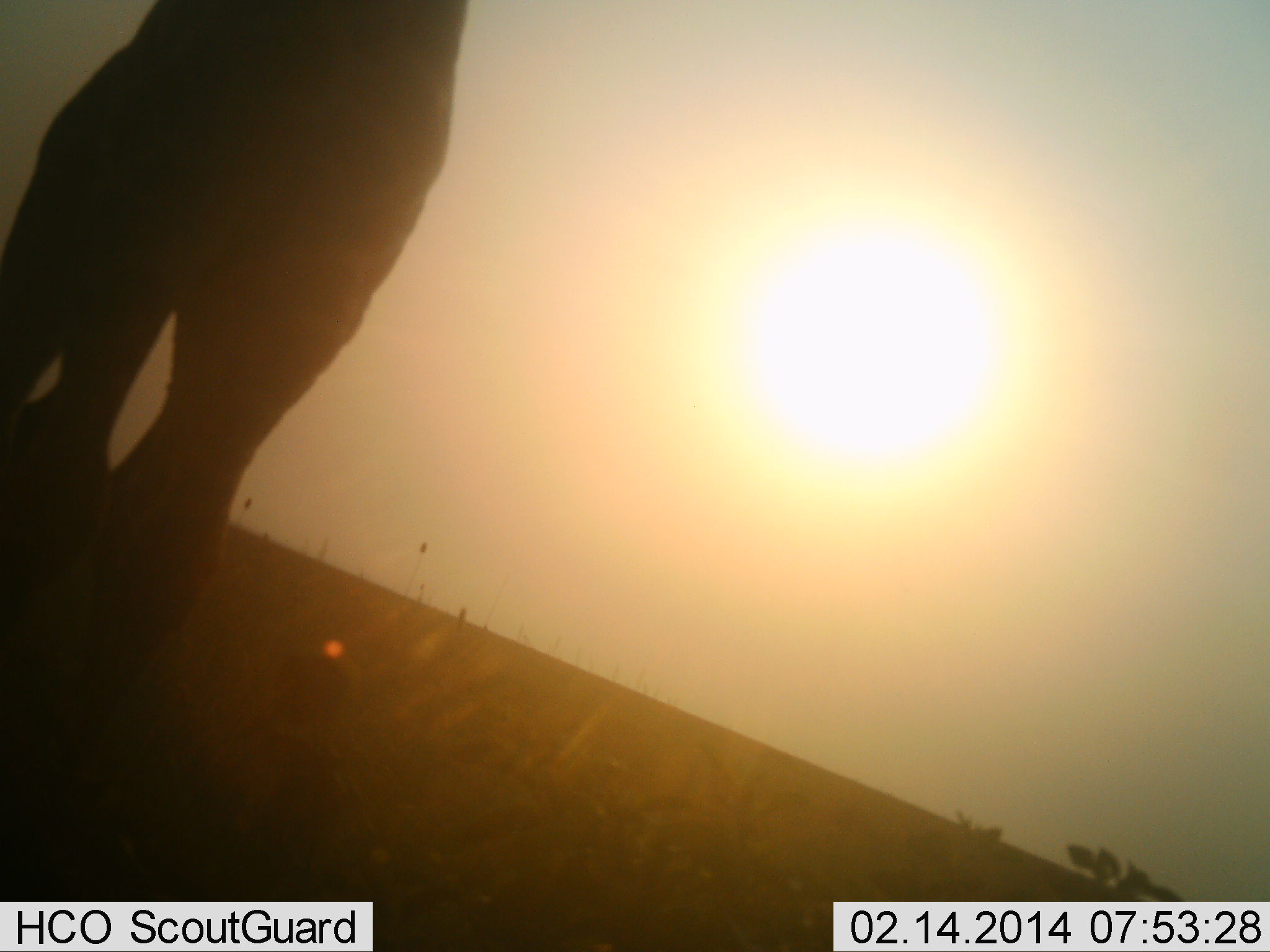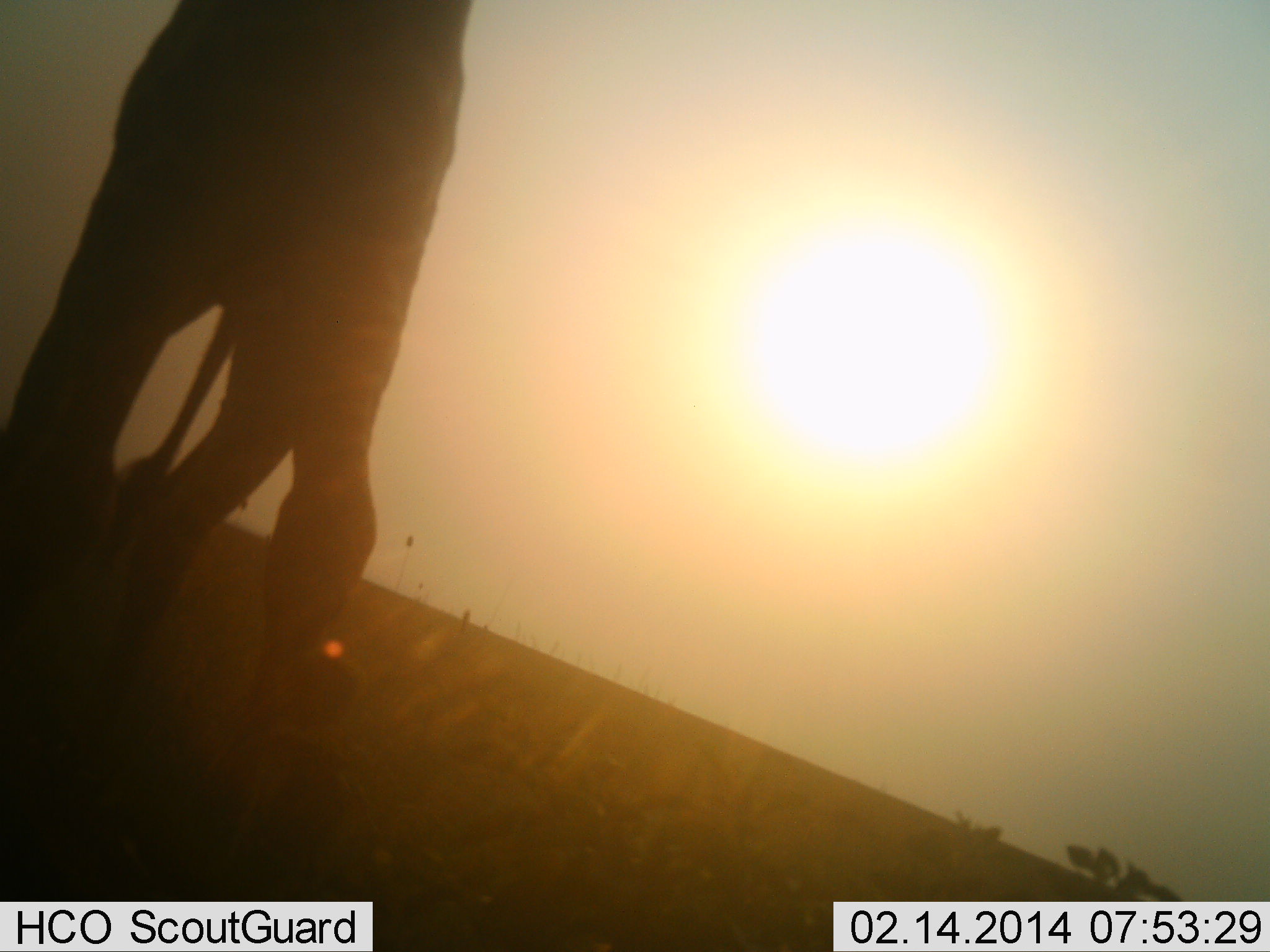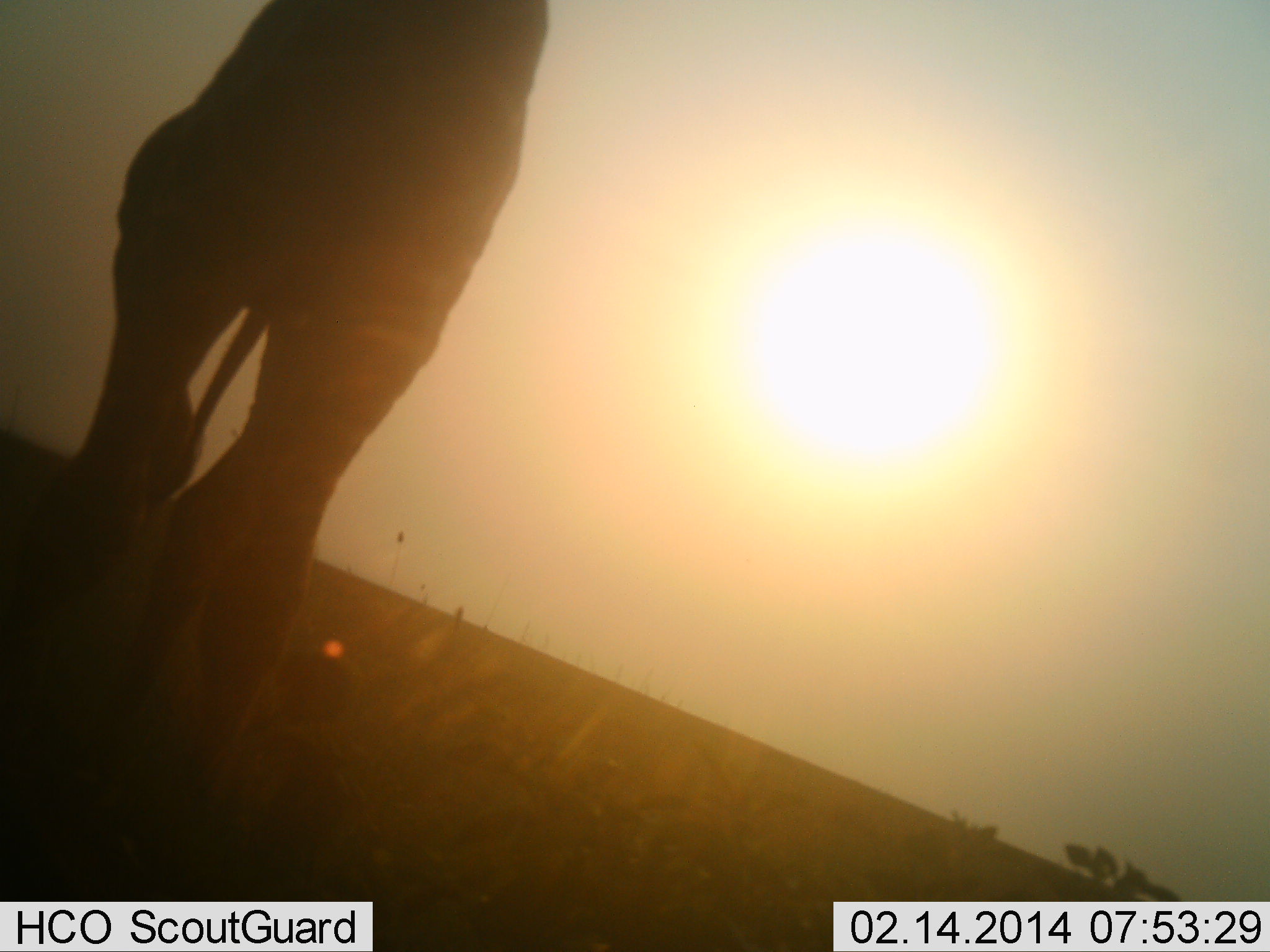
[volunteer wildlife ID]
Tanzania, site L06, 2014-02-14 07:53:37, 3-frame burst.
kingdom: Animalia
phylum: Chordata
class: Mammalia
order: Artiodactyla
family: Giraffidae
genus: Giraffa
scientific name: Giraffa camelopardalis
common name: giraffe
Giraffe (Giraffa camelopardalis), count 1. Behavior (volunteer vote fractions): standing 70%, resting 0%, moving 20%, interacting 0%. Young present (vote fraction): 0%. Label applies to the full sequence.